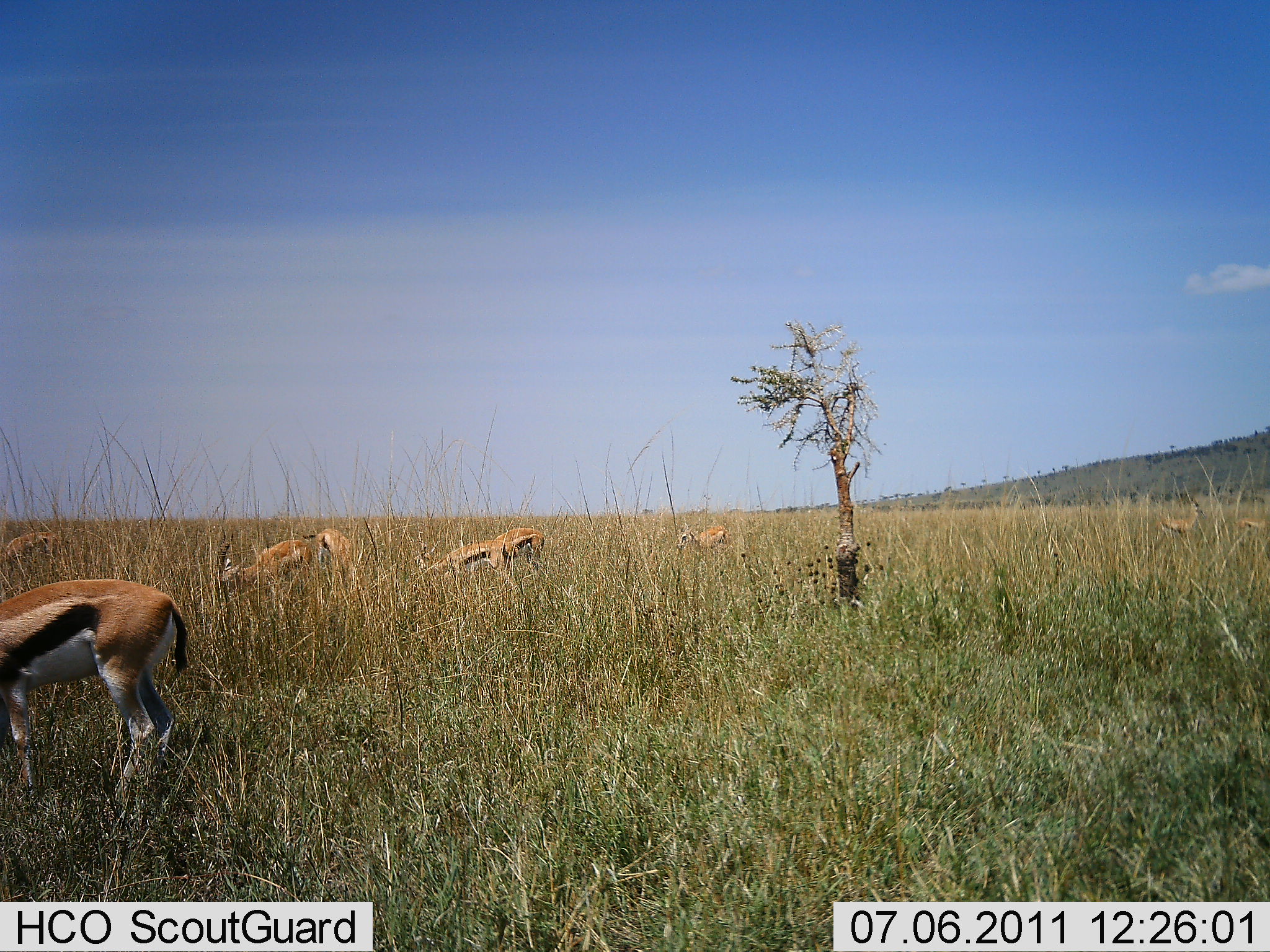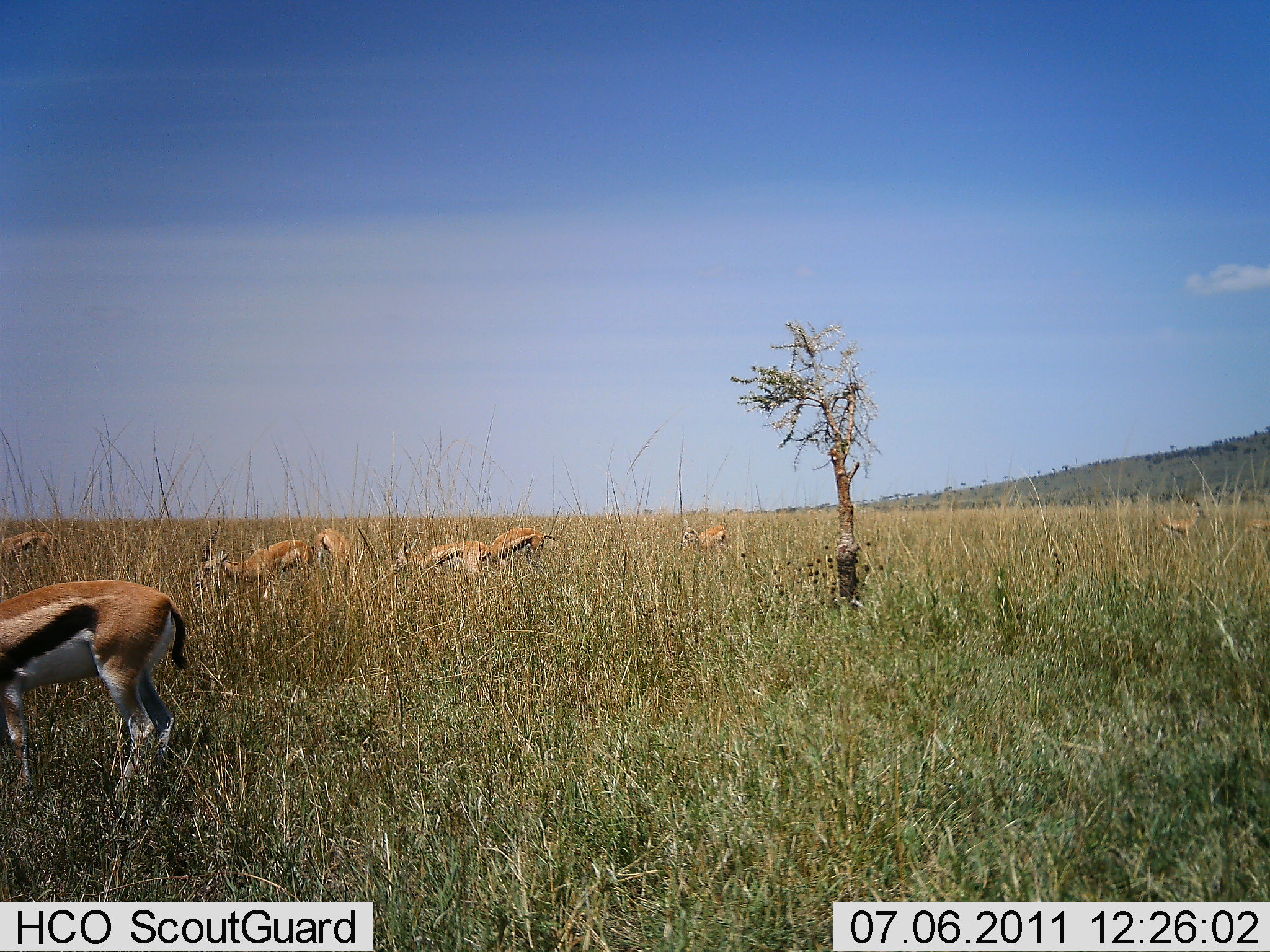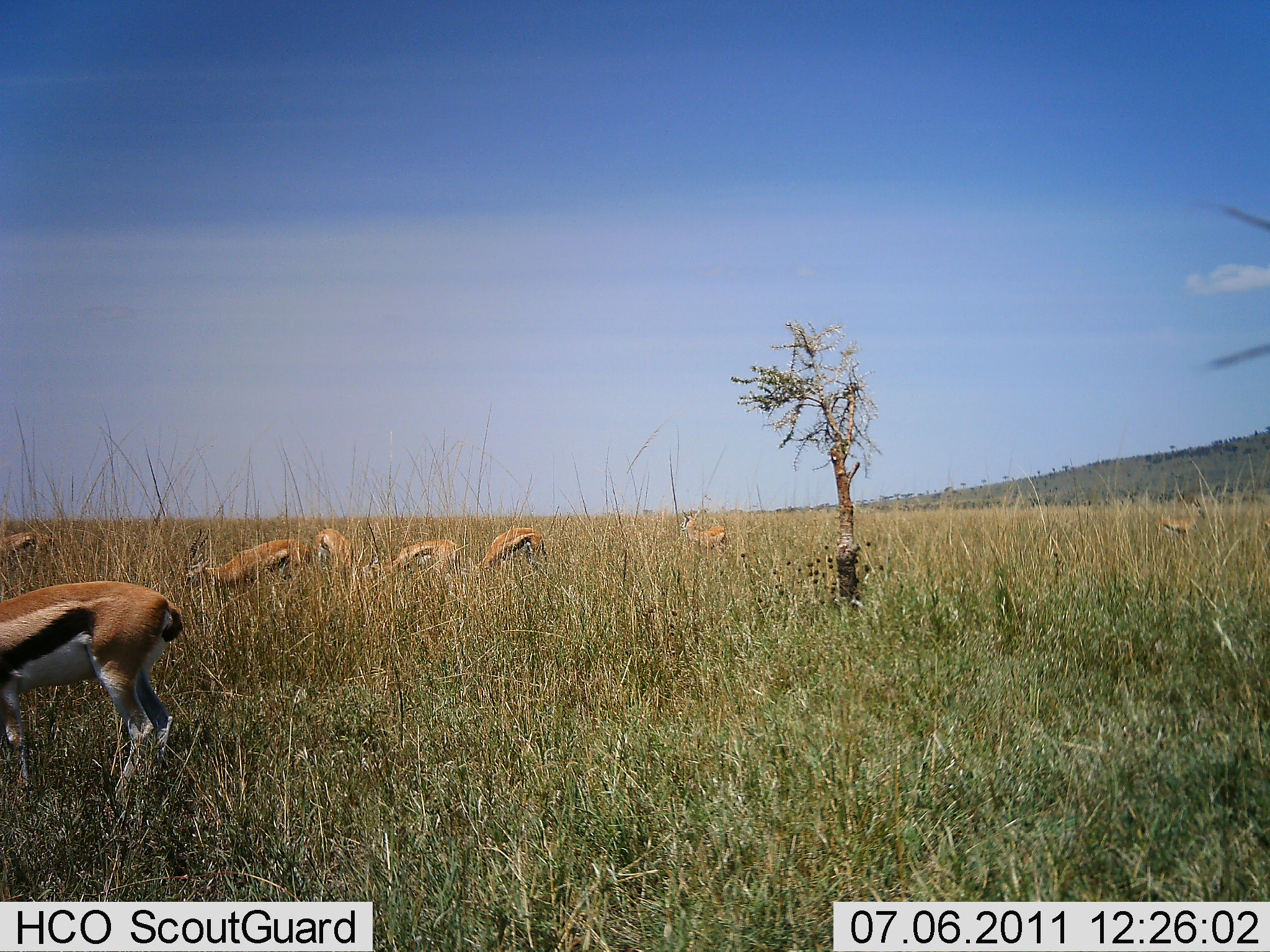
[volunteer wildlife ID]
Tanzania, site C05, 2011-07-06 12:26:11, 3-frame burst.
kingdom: Animalia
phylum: Chordata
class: Mammalia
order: Artiodactyla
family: Bovidae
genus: Eudorcas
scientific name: Eudorcas thomsonii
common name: thomson's gazelle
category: gazellethomsons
Gazellethomsons (thomson's gazelle) (Eudorcas thomsonii), count 7. Behavior (volunteer vote fractions): standing 31%, resting 0%, moving 8%, interacting 0%. Young present (vote fraction): 8%. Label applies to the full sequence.